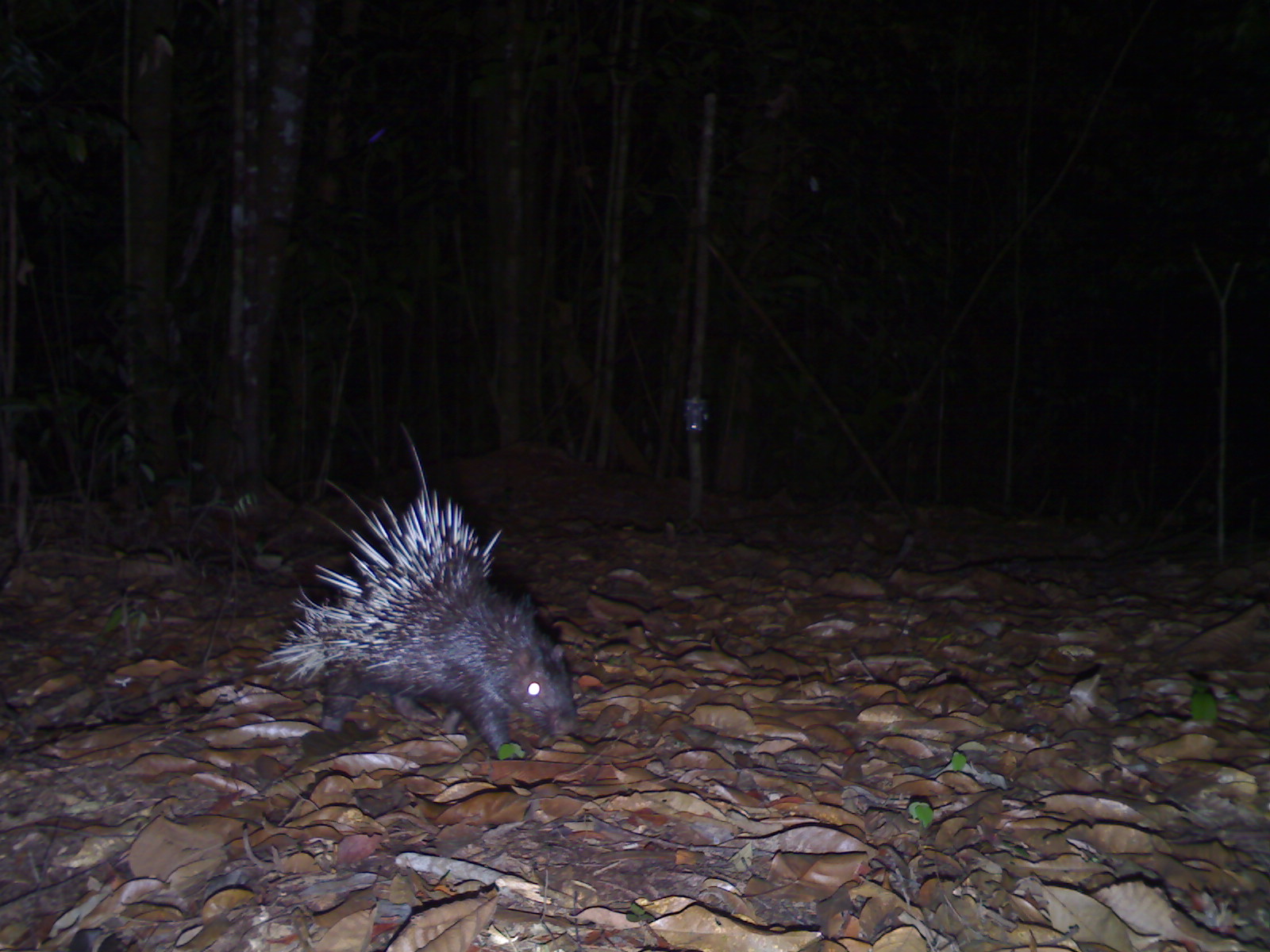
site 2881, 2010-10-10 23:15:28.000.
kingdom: Animalia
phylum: Chordata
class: Mammalia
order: Rodentia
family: Hystricidae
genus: Hystrix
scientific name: Hystrix brachyura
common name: east asian porcupine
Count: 1.